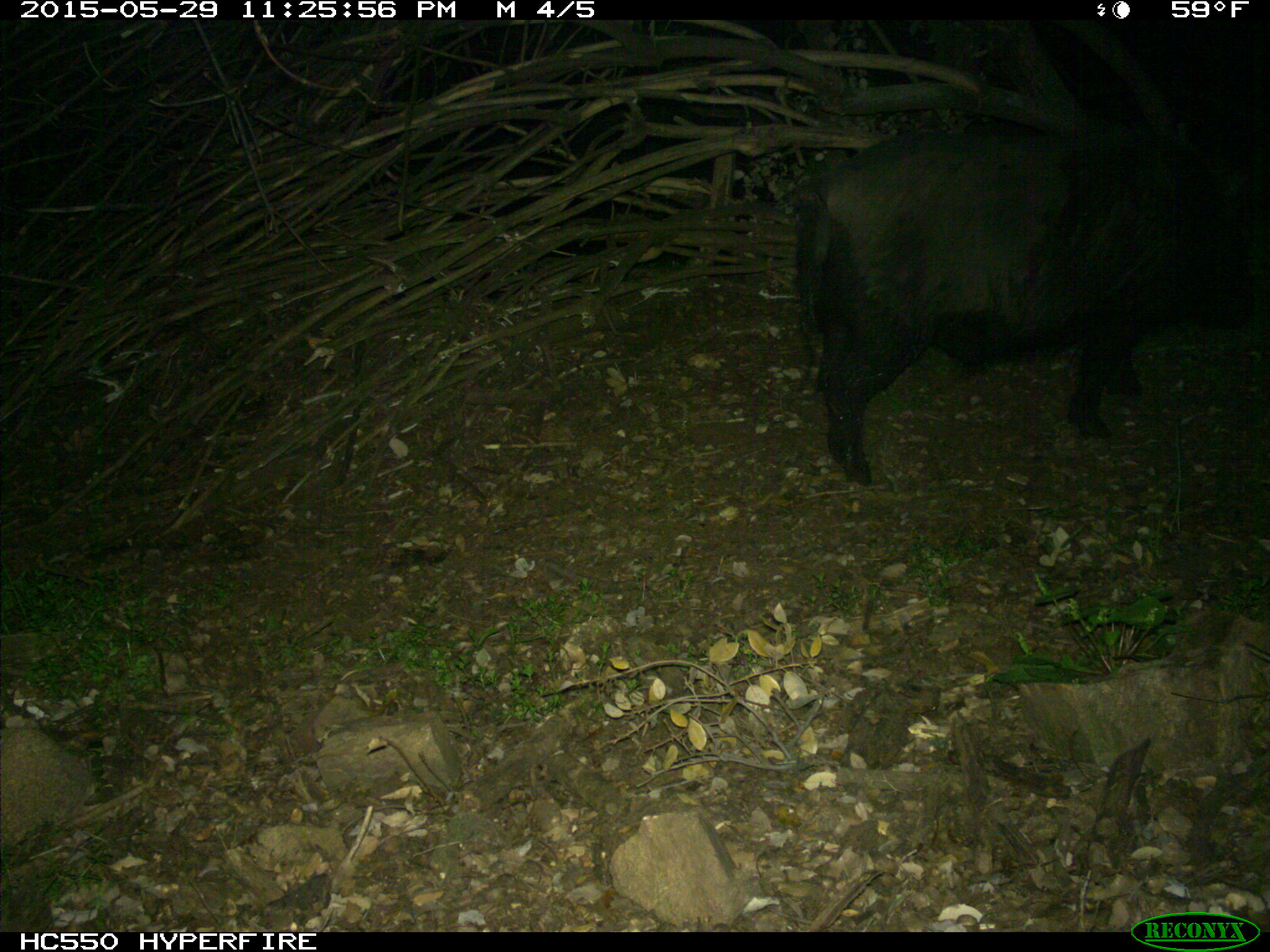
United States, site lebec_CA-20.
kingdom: Animalia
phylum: Chordata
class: Mammalia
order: Artiodactyla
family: Suidae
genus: Sus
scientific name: Sus scrofa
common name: wild boar